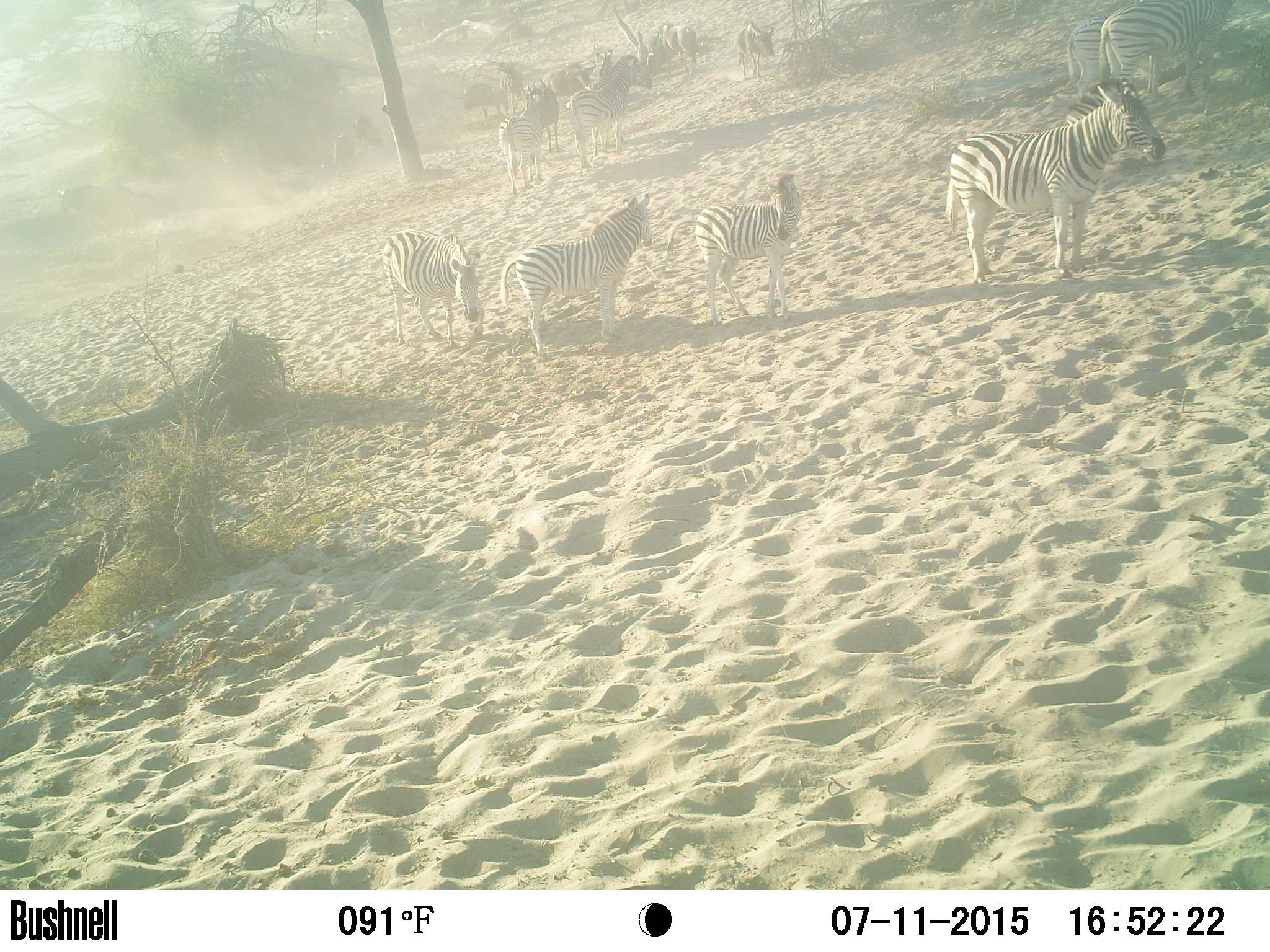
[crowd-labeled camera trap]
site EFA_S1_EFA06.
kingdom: Animalia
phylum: Chordata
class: Mammalia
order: Artiodactyla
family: Bovidae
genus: Connochaetes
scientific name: Connochaetes taurinus taurinus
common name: blue wildebeest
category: wildebeestblue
Wildebeestblue (blue wildebeest) (Connochaetes taurinus taurinus), count 9. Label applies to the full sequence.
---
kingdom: Animalia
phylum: Chordata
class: Mammalia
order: Perissodactyla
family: Equidae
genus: Equus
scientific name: Equus quagga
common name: plains zebra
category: zebraplains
Zebraplains (plains zebra) (Equus quagga), count 8. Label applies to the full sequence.